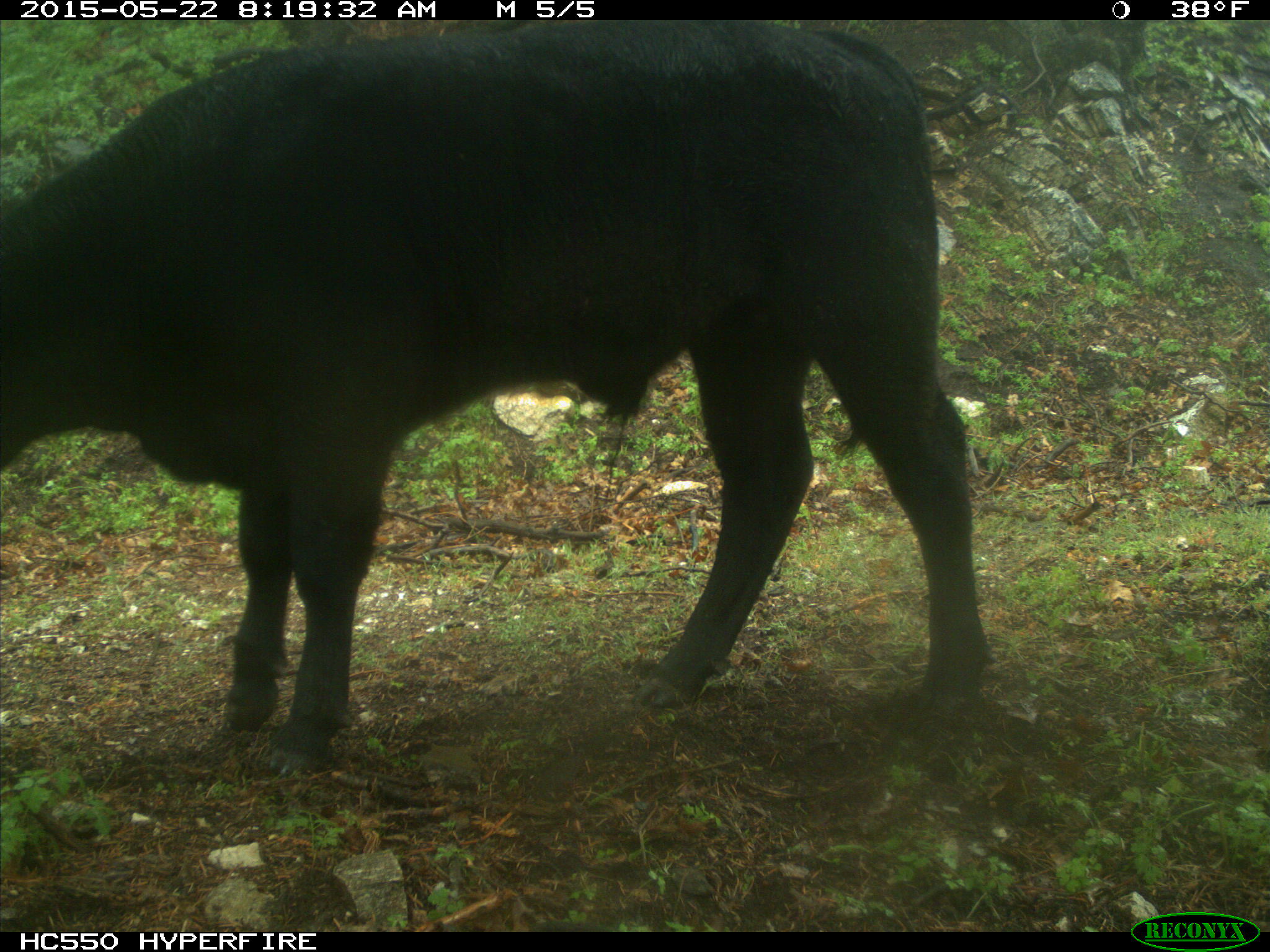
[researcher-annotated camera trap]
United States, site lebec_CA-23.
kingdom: Animalia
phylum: Chordata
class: Mammalia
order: Artiodactyla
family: Bovidae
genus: Bos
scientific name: Bos taurus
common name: domestic cow